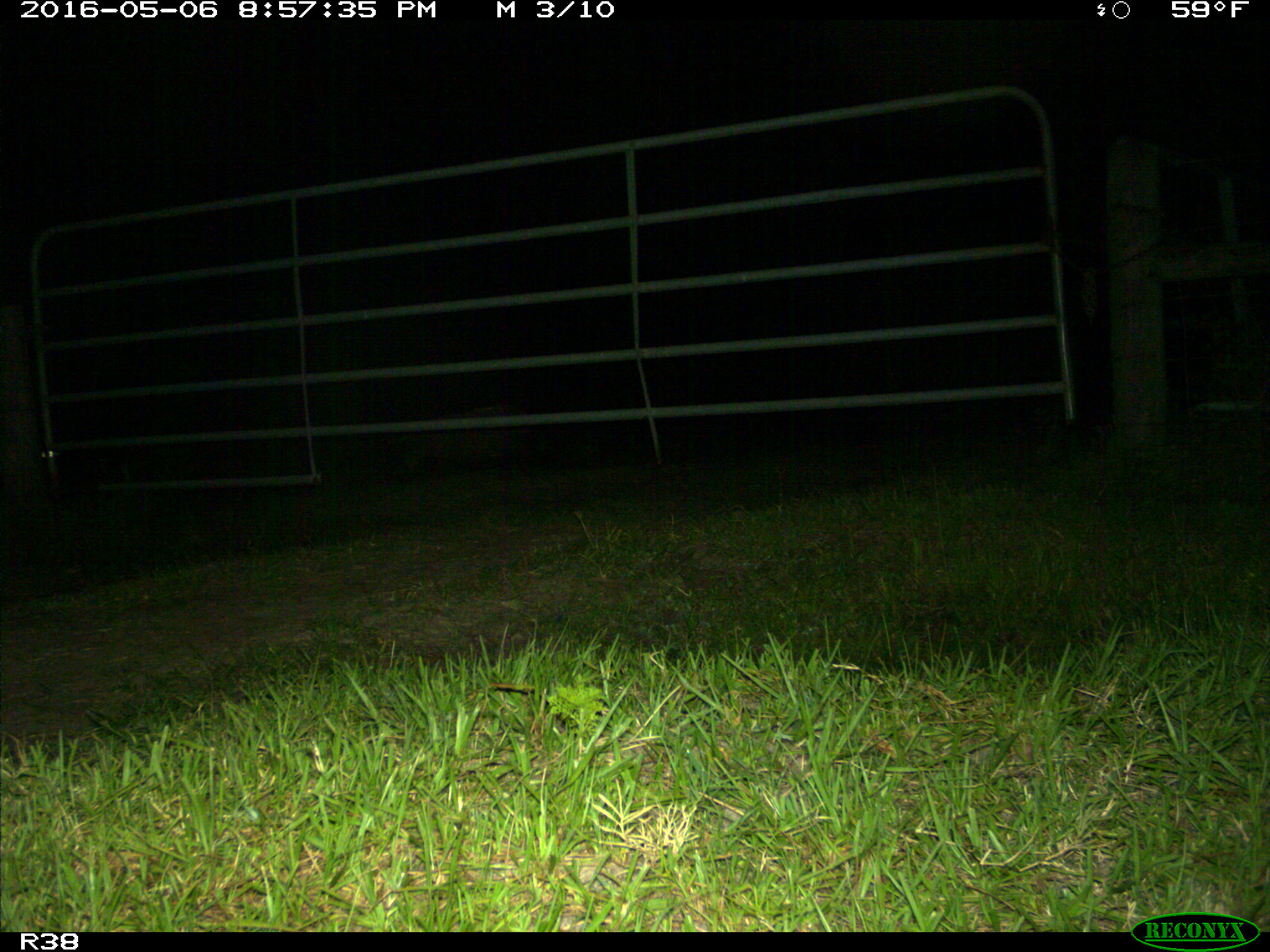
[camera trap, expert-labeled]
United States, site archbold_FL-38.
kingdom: Animalia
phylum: Chordata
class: Mammalia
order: Artiodactyla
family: Suidae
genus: Sus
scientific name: Sus scrofa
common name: wild boar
Sus scrofa (wild boar).